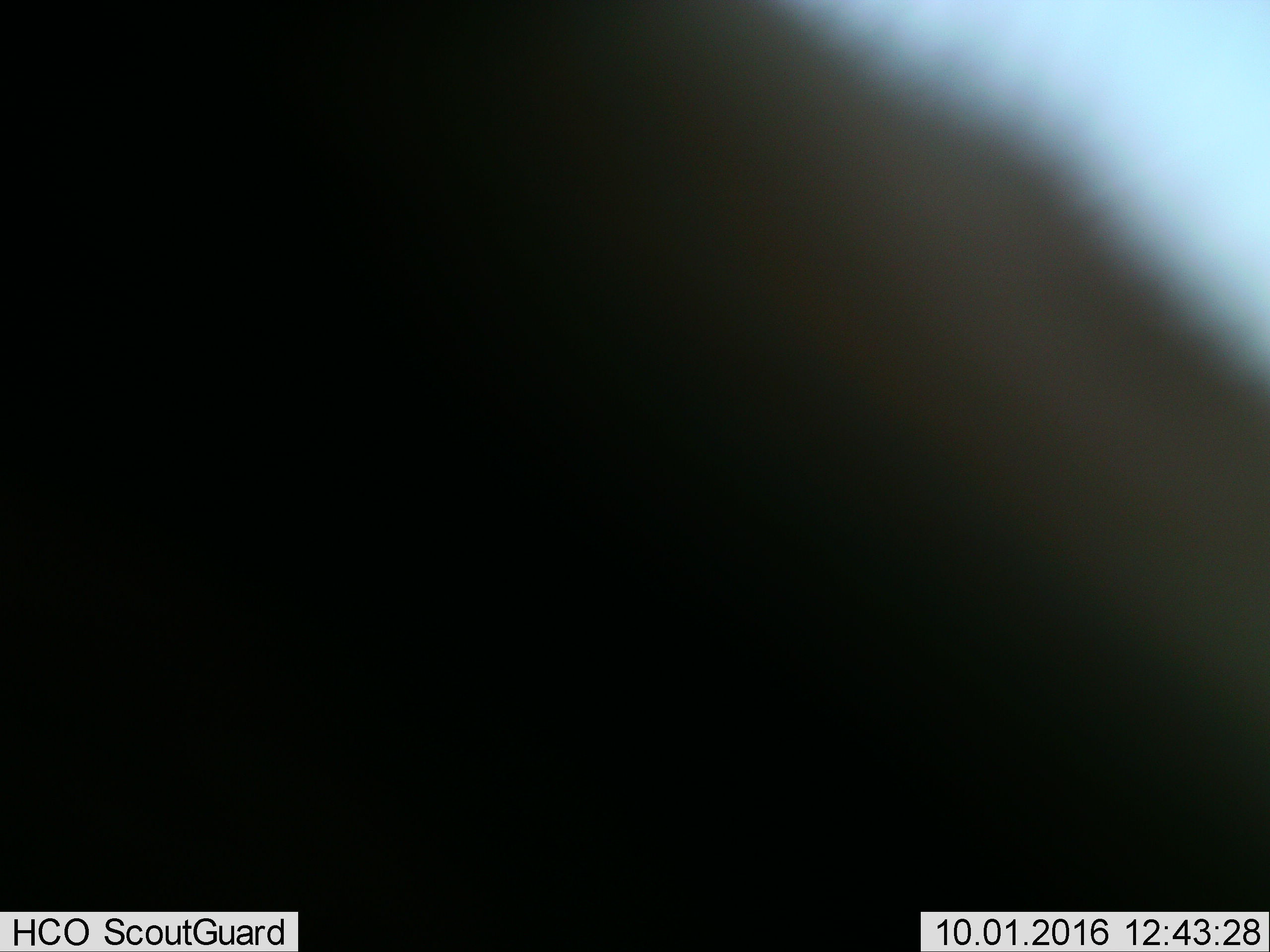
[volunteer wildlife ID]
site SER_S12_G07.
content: unidentified animal